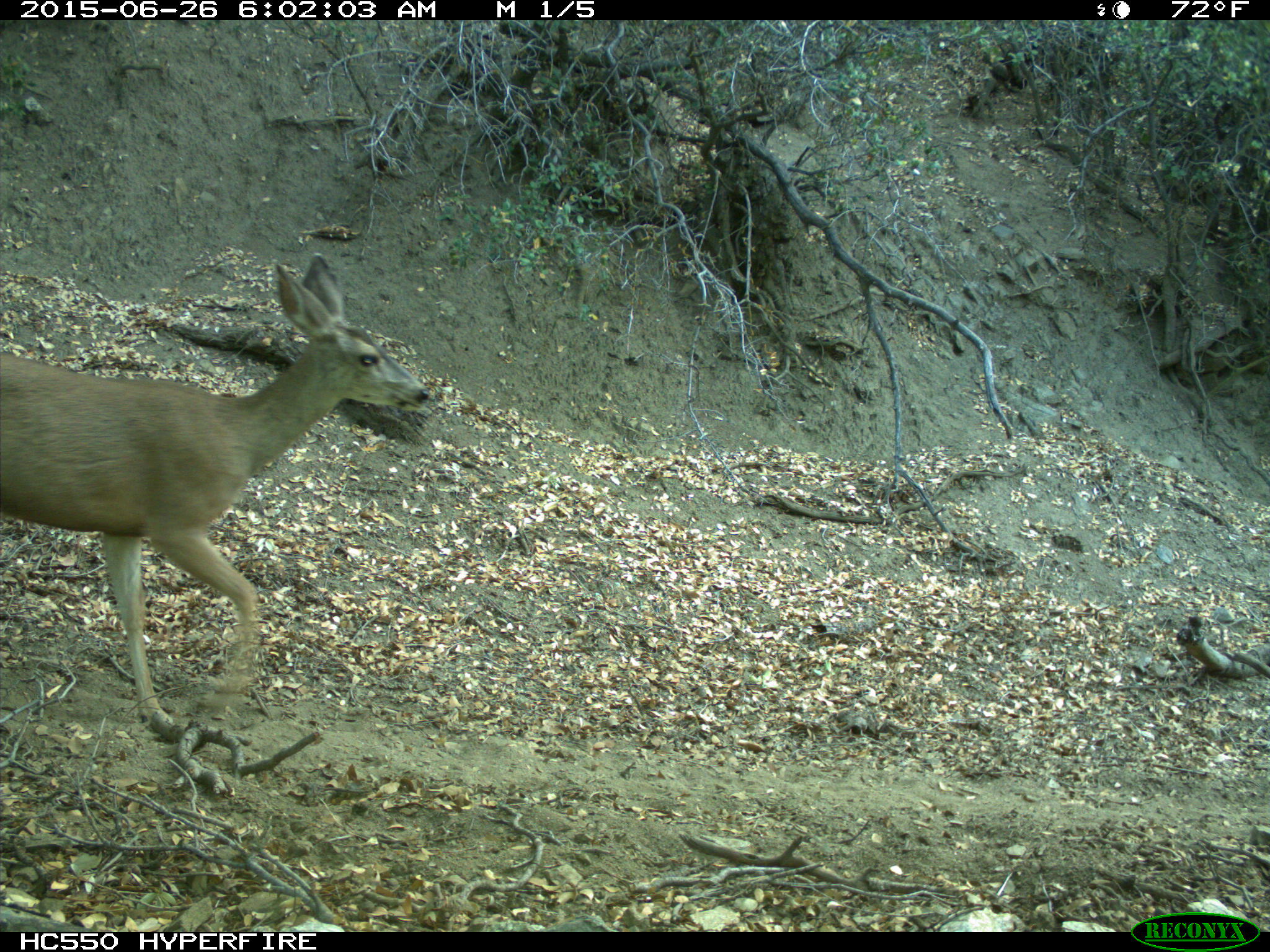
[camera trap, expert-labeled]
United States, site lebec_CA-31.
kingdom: Animalia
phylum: Chordata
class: Mammalia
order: Artiodactyla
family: Cervidae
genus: Odocoileus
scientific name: Odocoileus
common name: deer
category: unidentified deer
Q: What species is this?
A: Unidentified deer (deer) (Odocoileus).